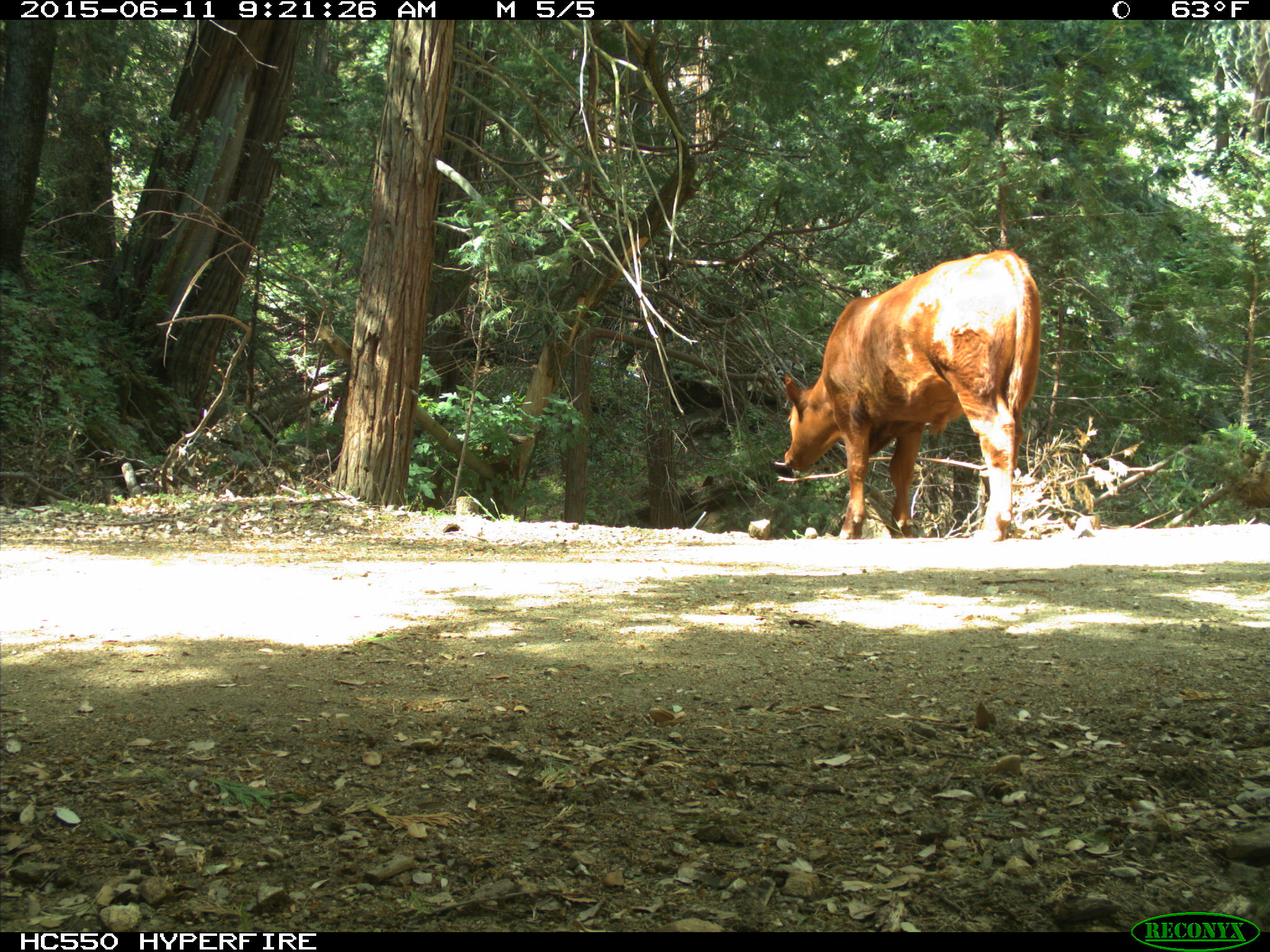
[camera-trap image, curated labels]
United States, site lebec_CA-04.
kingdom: Animalia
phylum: Chordata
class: Mammalia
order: Artiodactyla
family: Bovidae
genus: Bos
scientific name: Bos taurus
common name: domestic cow